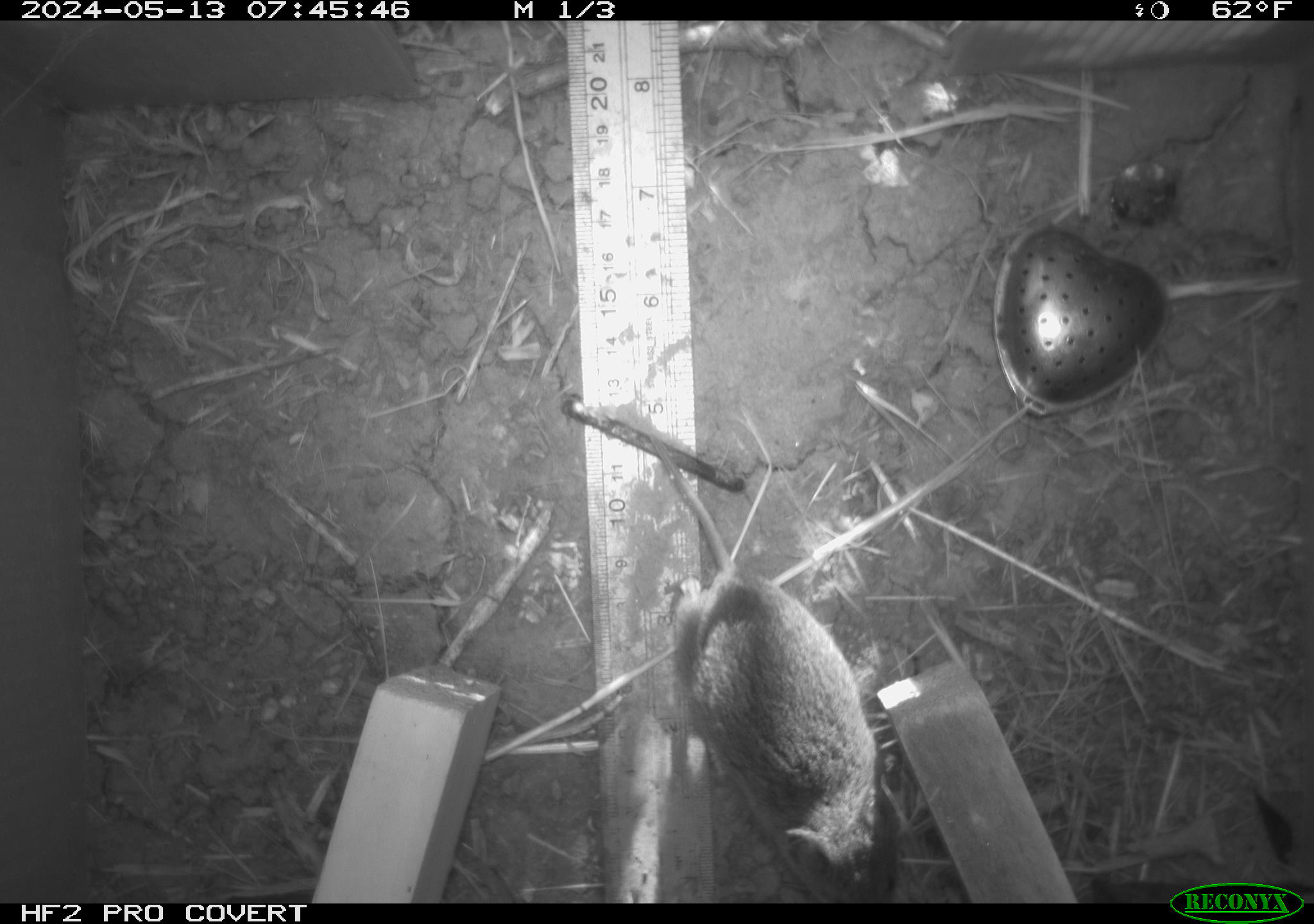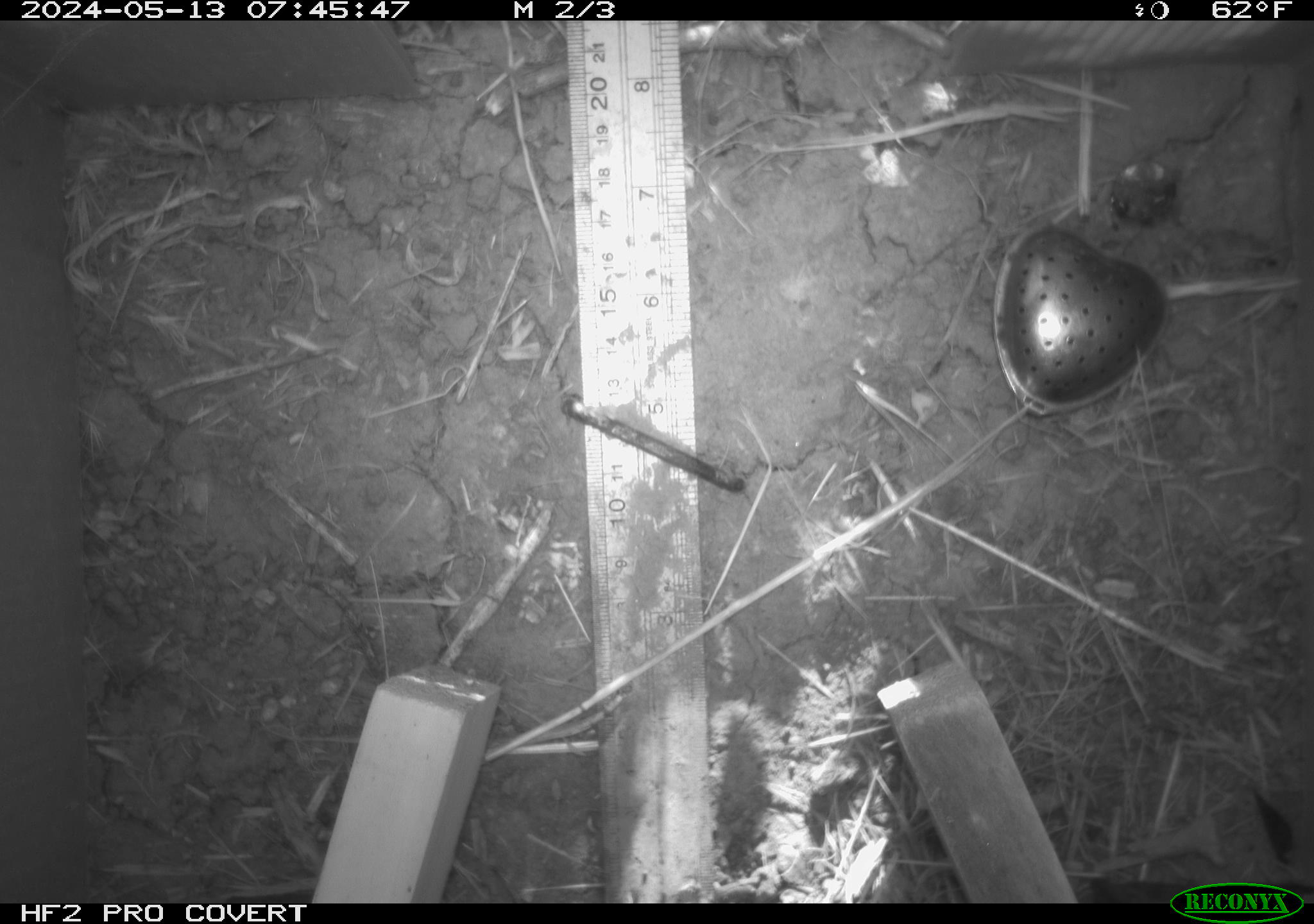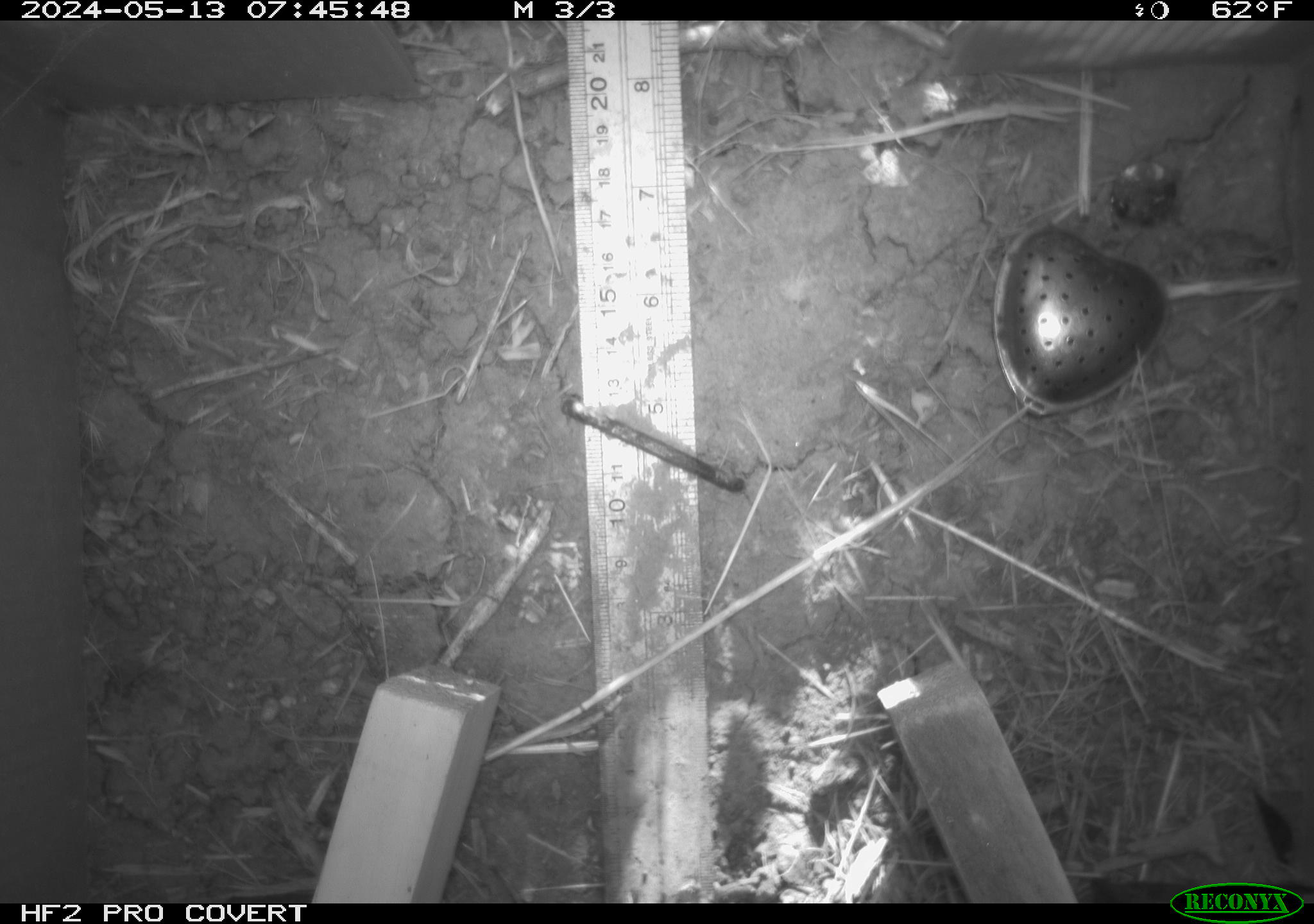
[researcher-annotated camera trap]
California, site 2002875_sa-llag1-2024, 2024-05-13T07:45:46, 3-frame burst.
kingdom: Animalia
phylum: Chordata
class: Mammalia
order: Rodentia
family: Cricetidae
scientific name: Arvicolinae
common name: voles, lemmings, and muskrats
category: arvicolinae subfamily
Arvicolinae subfamily (voles, lemmings, and muskrats) (Arvicolinae).